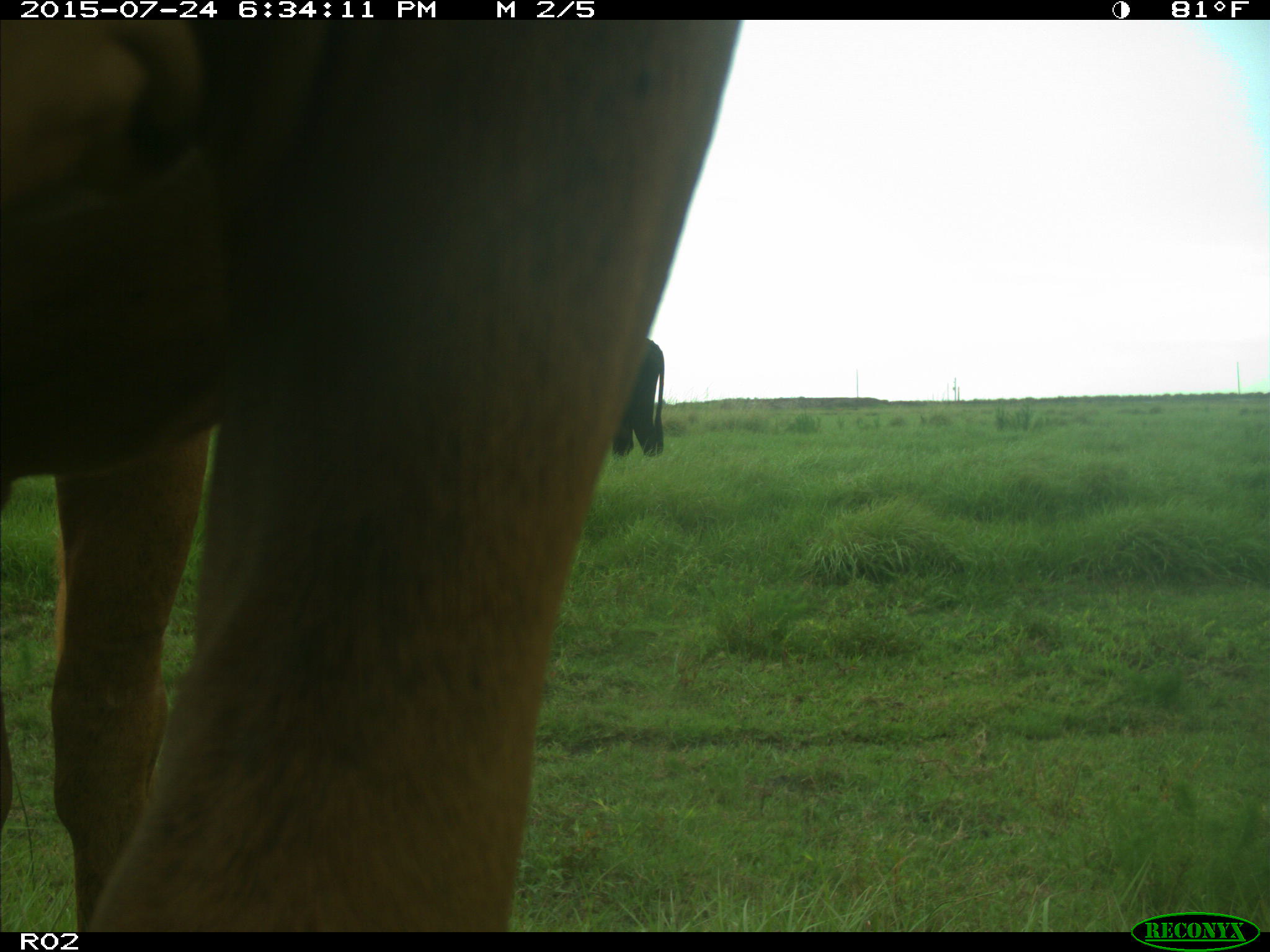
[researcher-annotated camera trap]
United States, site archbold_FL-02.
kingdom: Animalia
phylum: Chordata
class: Mammalia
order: Artiodactyla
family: Bovidae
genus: Bos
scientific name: Bos taurus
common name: domestic cow